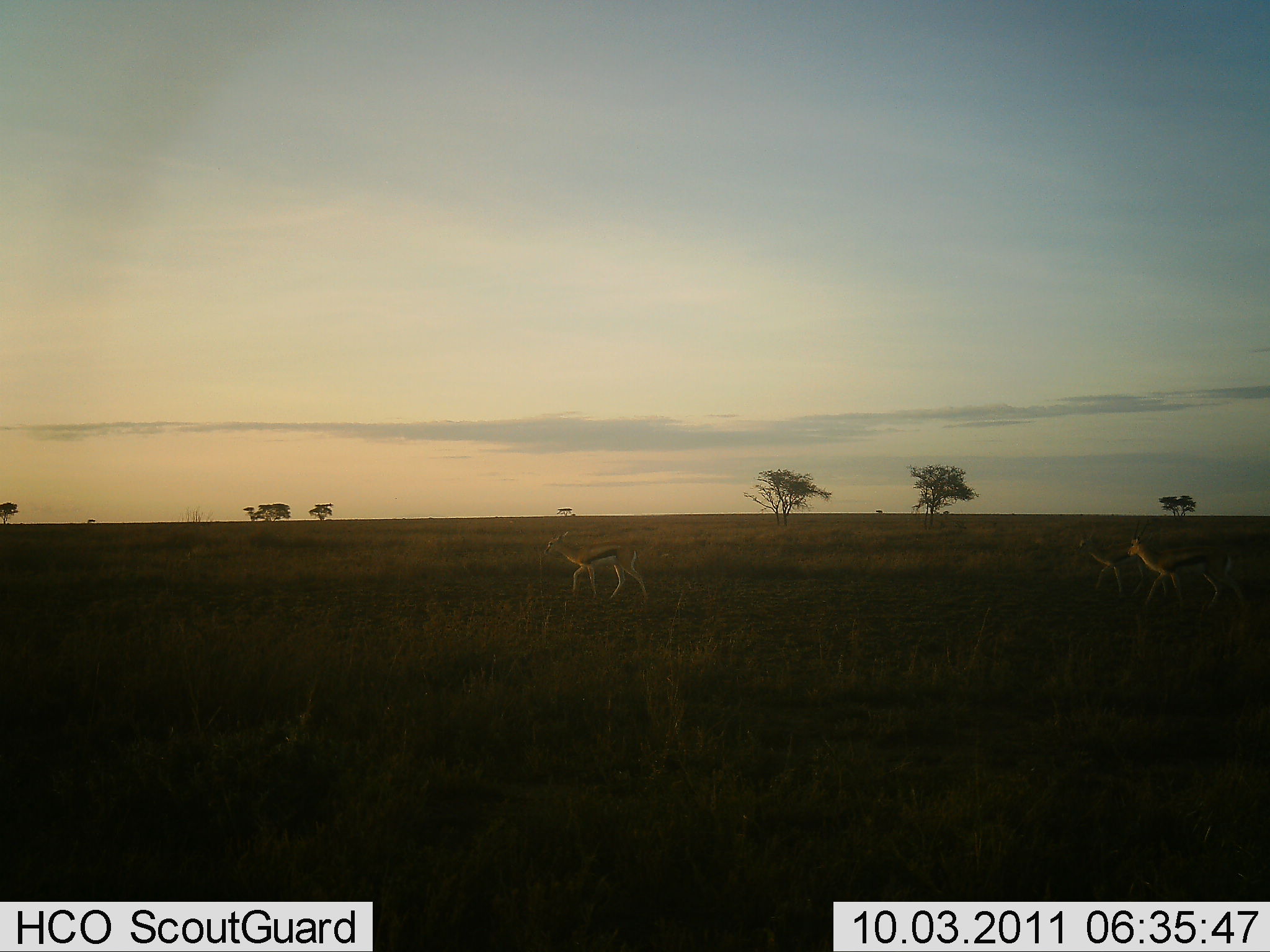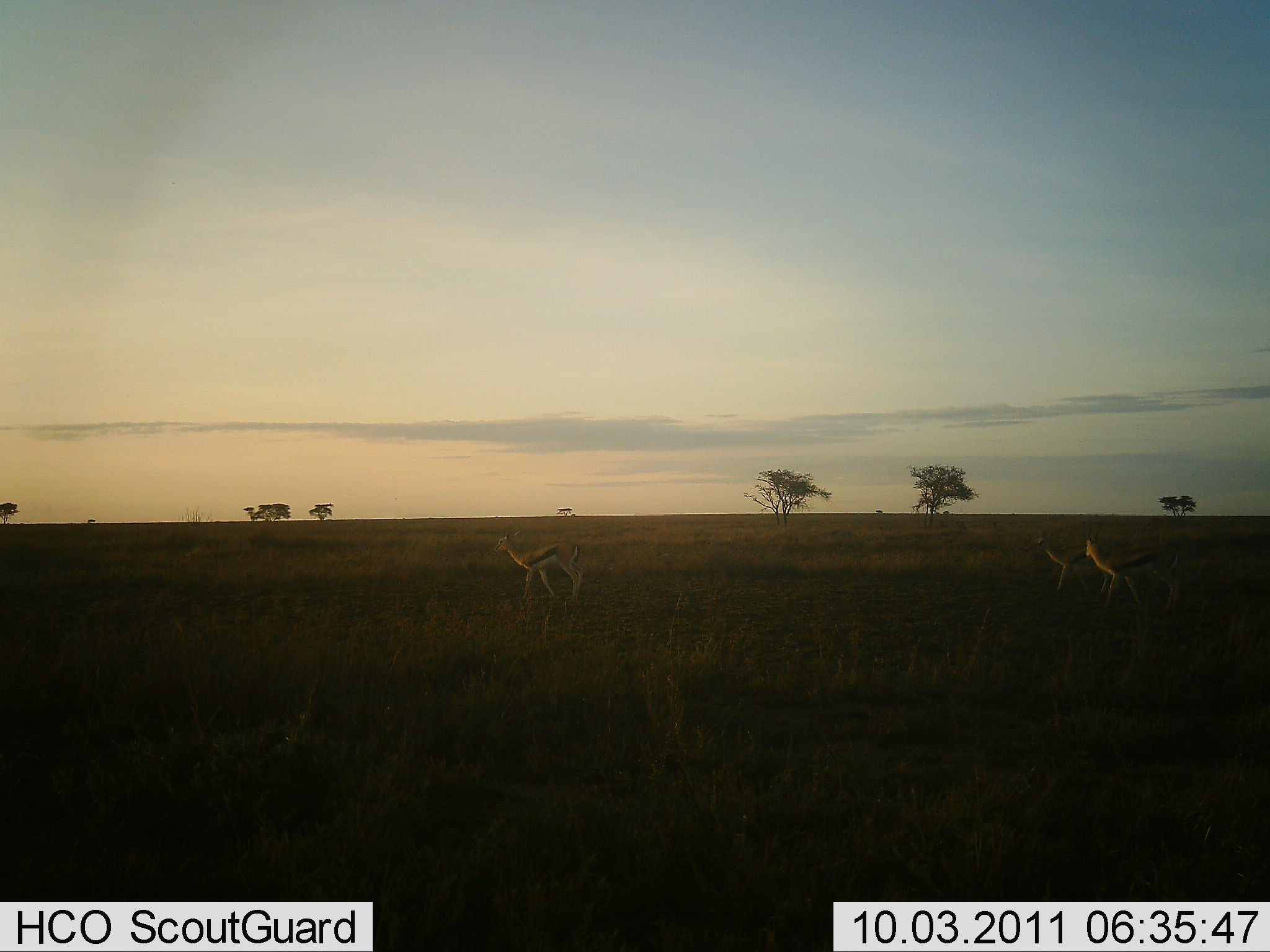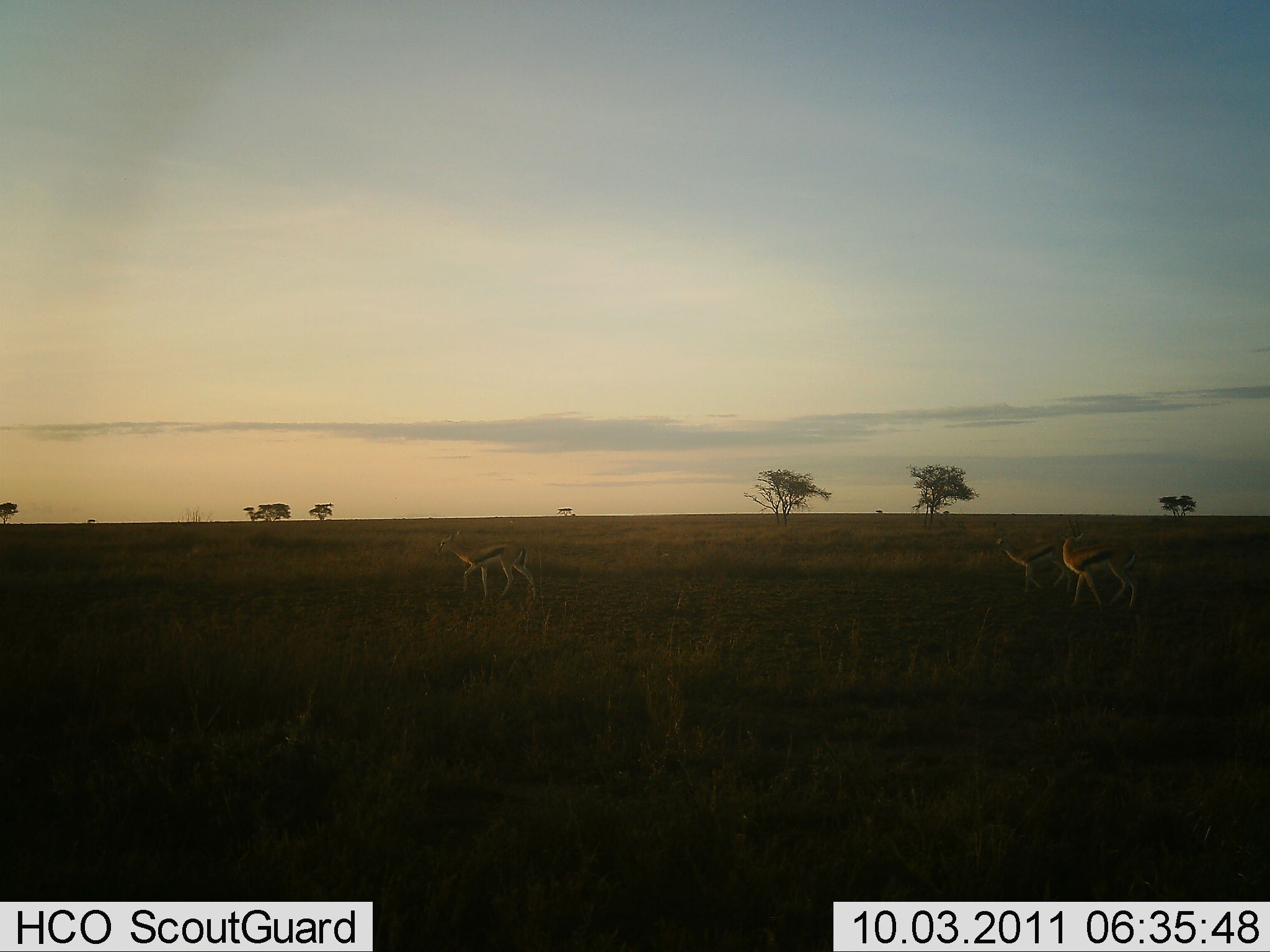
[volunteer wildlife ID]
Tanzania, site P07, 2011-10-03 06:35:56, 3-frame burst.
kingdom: Animalia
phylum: Chordata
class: Mammalia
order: Artiodactyla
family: Bovidae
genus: Eudorcas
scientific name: Eudorcas thomsonii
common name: thomson's gazelle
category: gazellethomsons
Gazellethomsons (thomson's gazelle) (Eudorcas thomsonii), count 3. Behavior (volunteer vote fractions): standing 0%, resting 0%, moving 100%, interacting 0%. Young present (vote fraction): 0%. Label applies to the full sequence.